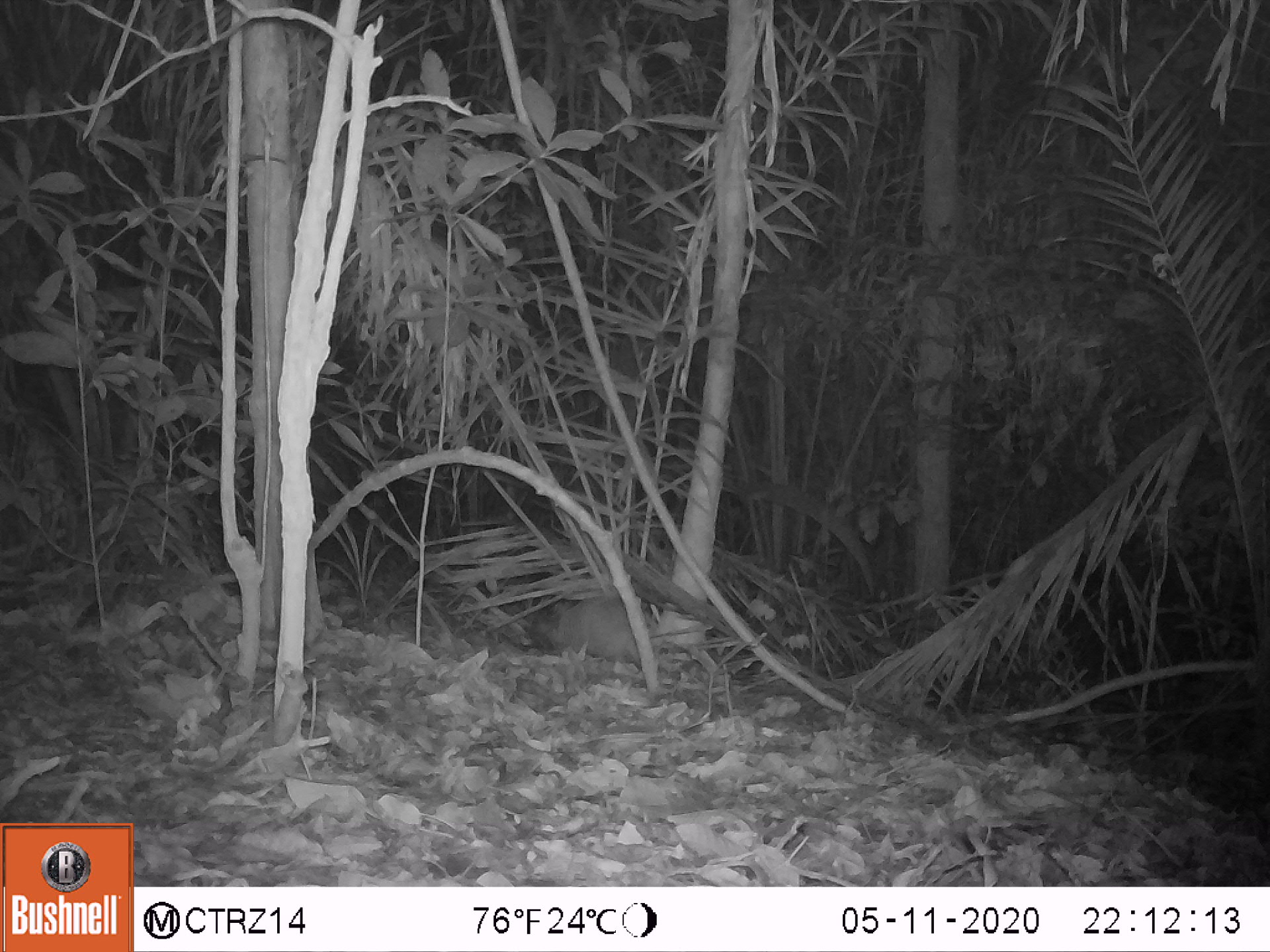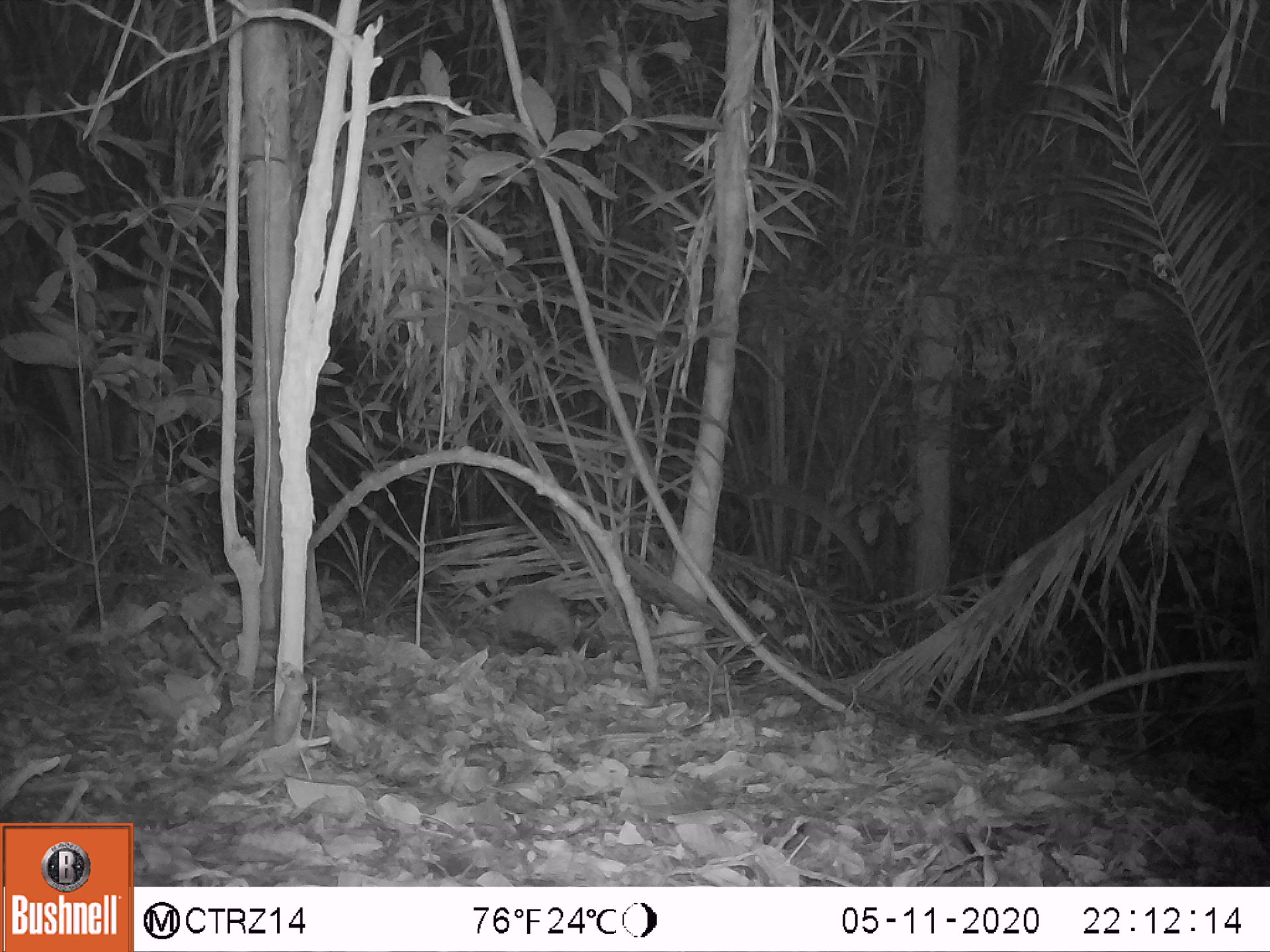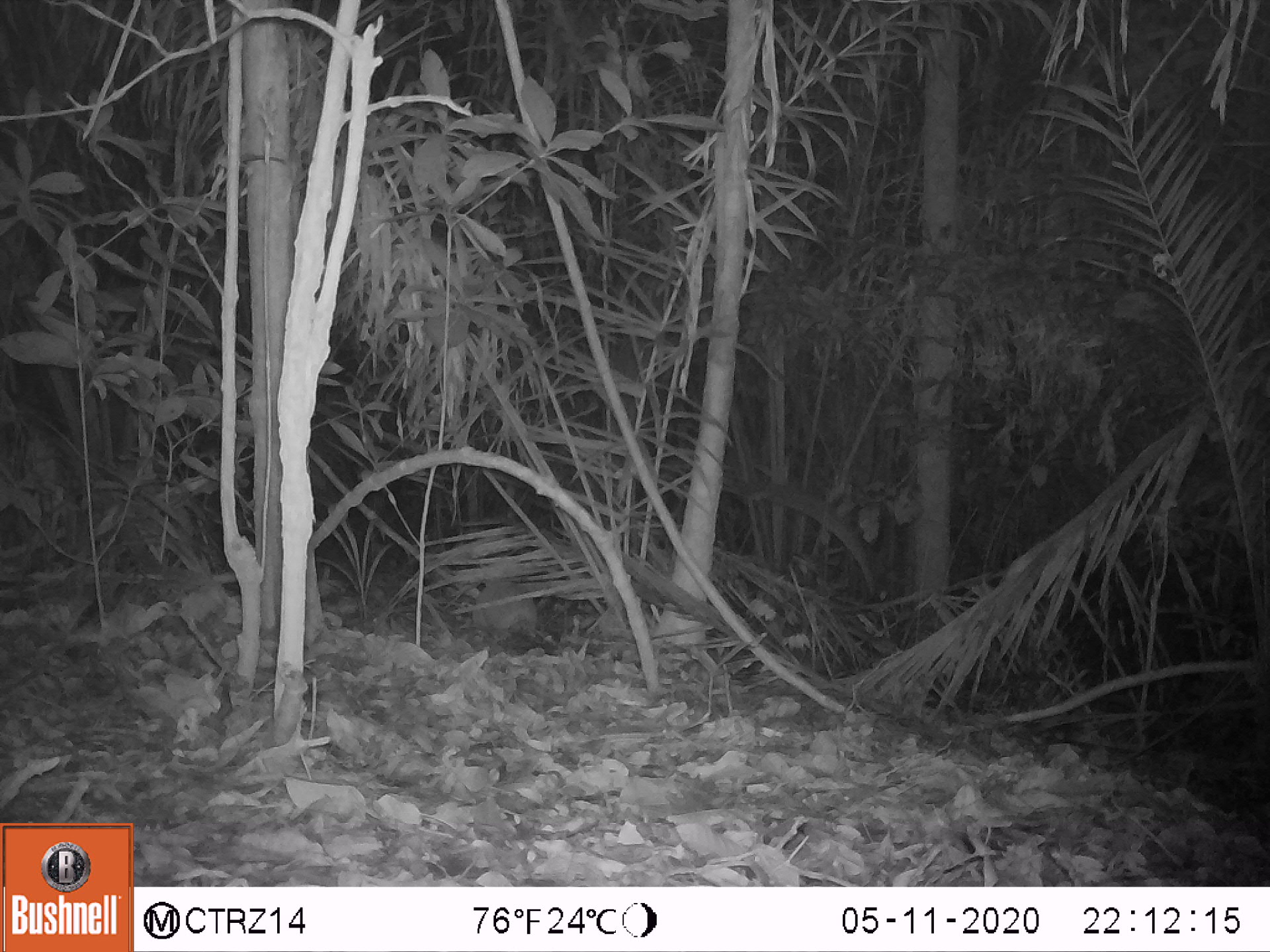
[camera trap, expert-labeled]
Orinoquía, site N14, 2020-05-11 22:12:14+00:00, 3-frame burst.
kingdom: Animalia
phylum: Chordata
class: Mammalia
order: Cingulata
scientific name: Cingulata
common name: armadillo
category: unknown armadillo